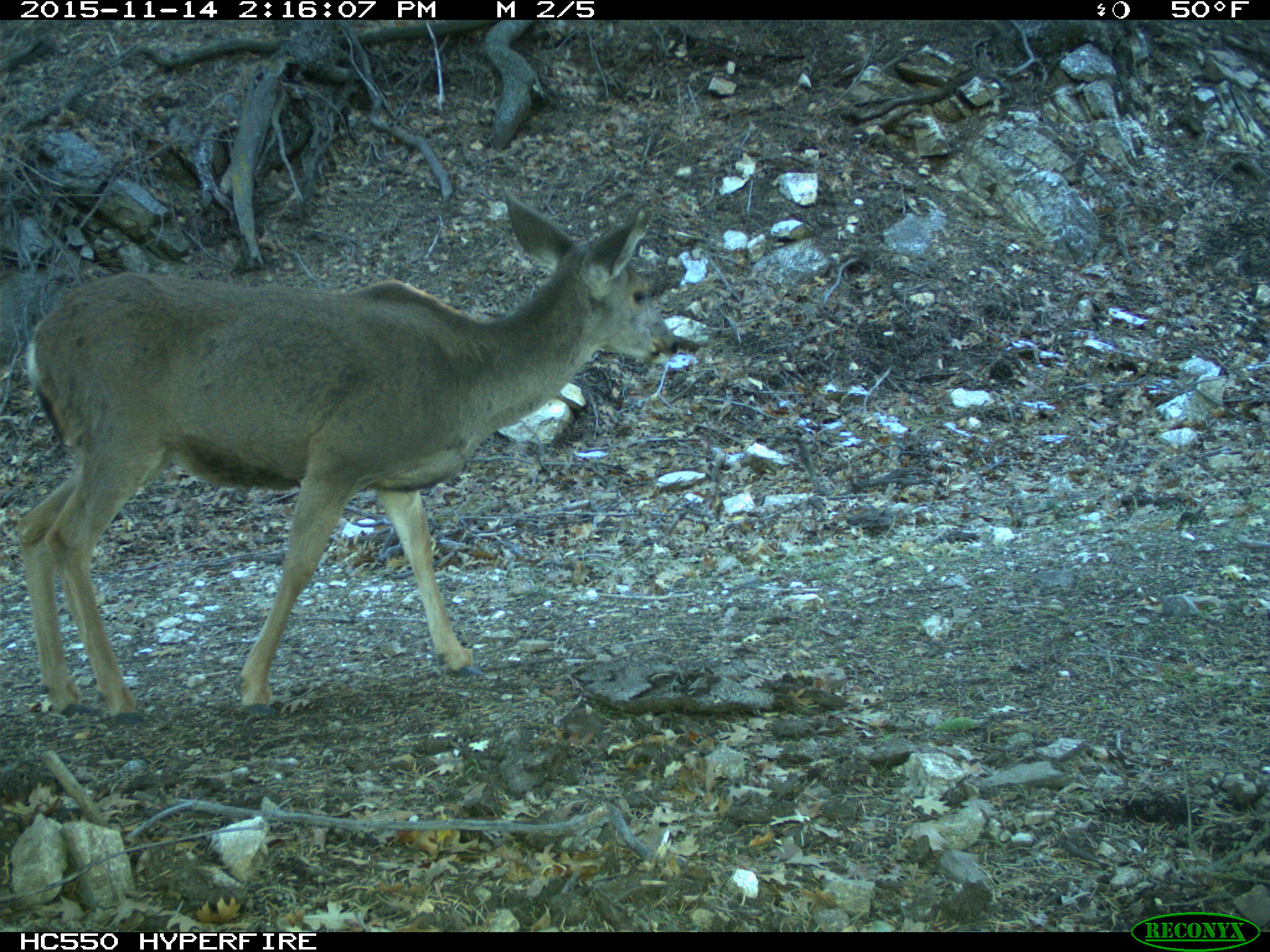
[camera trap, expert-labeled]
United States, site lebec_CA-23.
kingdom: Animalia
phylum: Chordata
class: Mammalia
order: Artiodactyla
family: Cervidae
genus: Odocoileus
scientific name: Odocoileus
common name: deer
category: unidentified deer